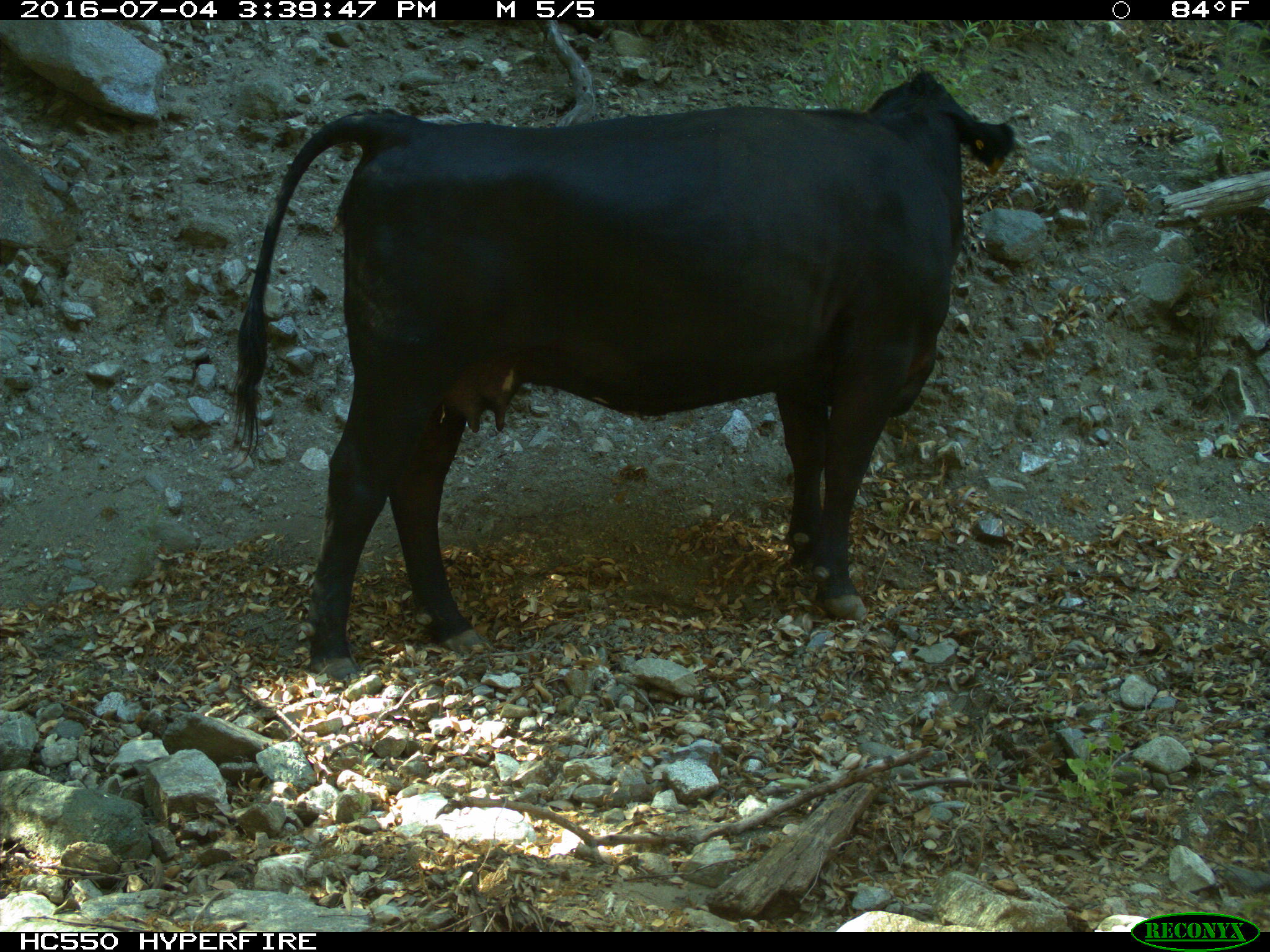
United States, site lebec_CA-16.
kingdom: Animalia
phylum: Chordata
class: Mammalia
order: Artiodactyla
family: Bovidae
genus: Bos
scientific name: Bos taurus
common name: domestic cow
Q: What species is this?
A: Bos taurus (domestic cow).